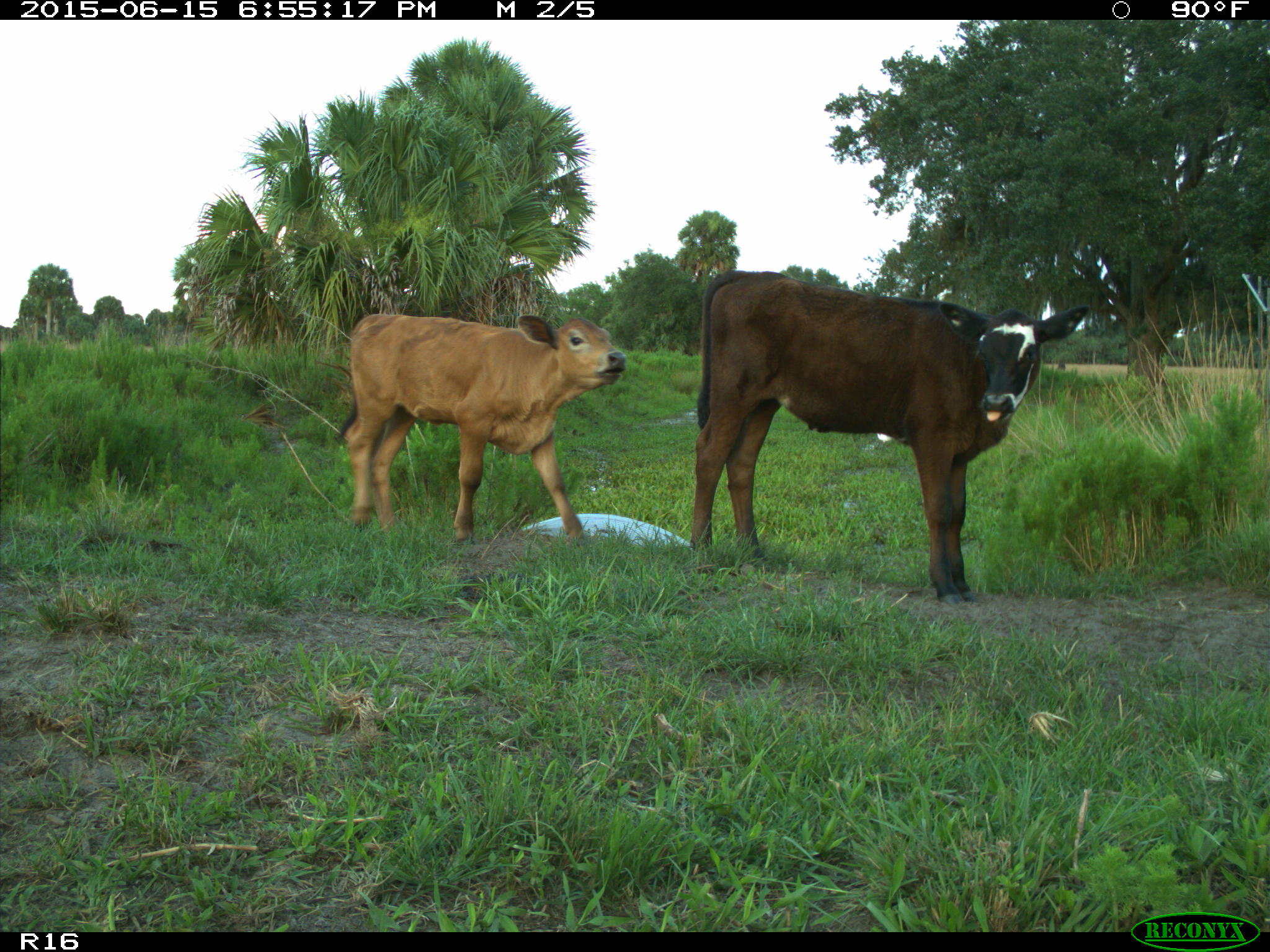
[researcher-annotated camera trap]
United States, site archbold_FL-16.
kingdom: Animalia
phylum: Chordata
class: Mammalia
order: Artiodactyla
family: Bovidae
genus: Bos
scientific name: Bos taurus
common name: domestic cow